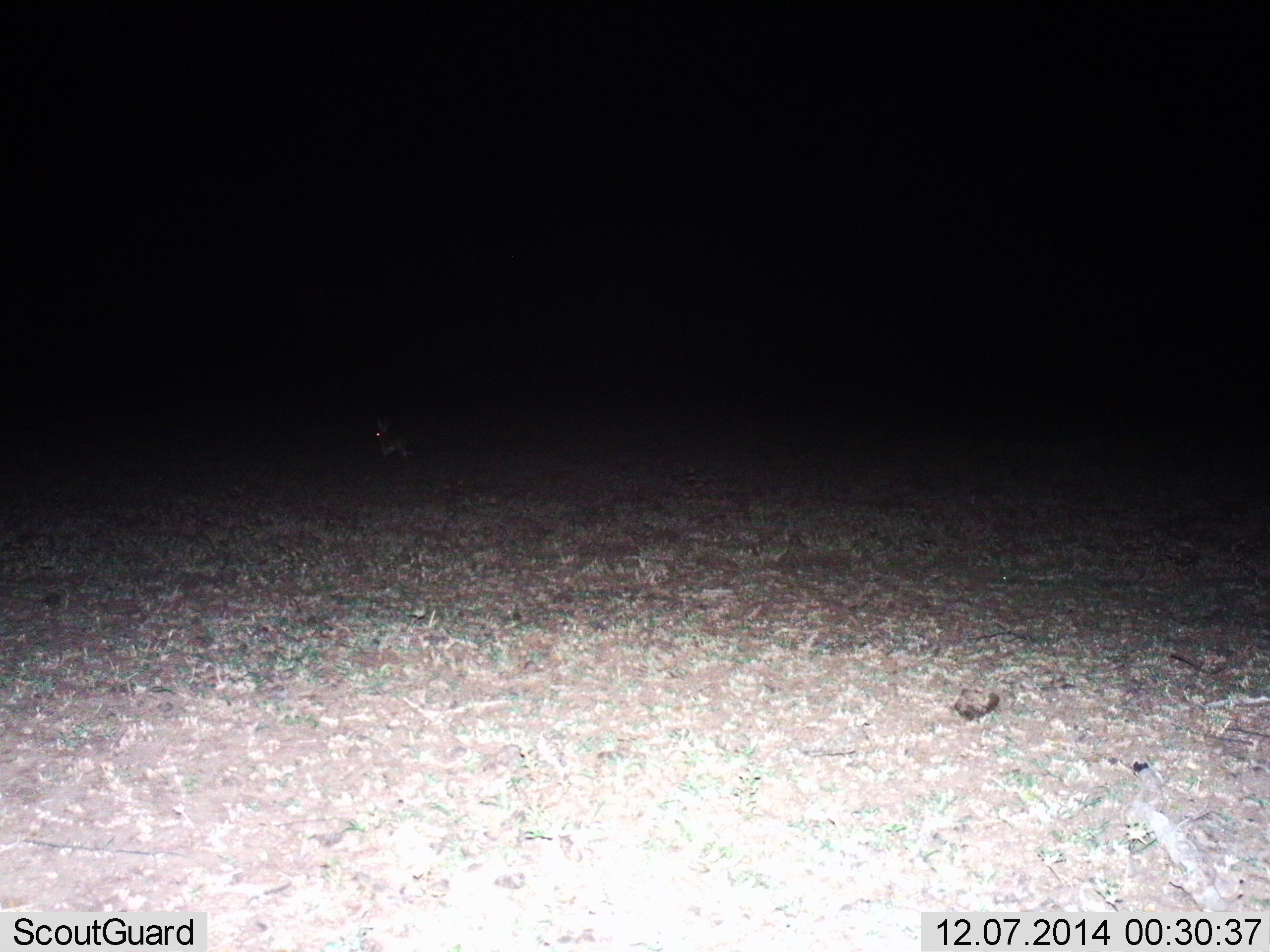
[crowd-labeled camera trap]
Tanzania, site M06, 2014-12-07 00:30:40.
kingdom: Animalia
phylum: Chordata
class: Mammalia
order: Lagomorpha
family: Leporidae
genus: Lepus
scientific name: Lepus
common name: hare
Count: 1.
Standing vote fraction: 75%.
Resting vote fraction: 0%.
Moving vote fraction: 25%.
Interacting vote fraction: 0%.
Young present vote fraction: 0%.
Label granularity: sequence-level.